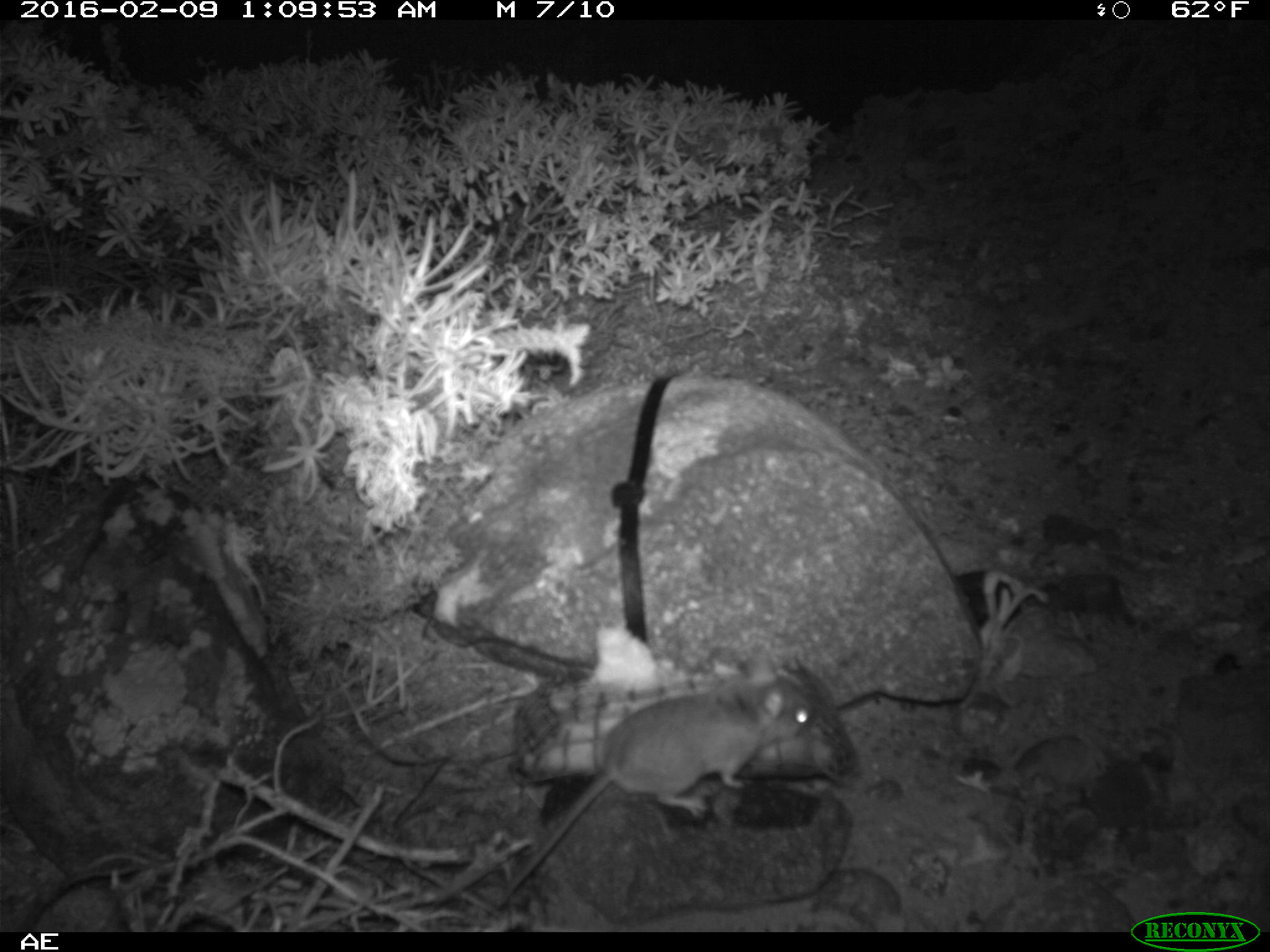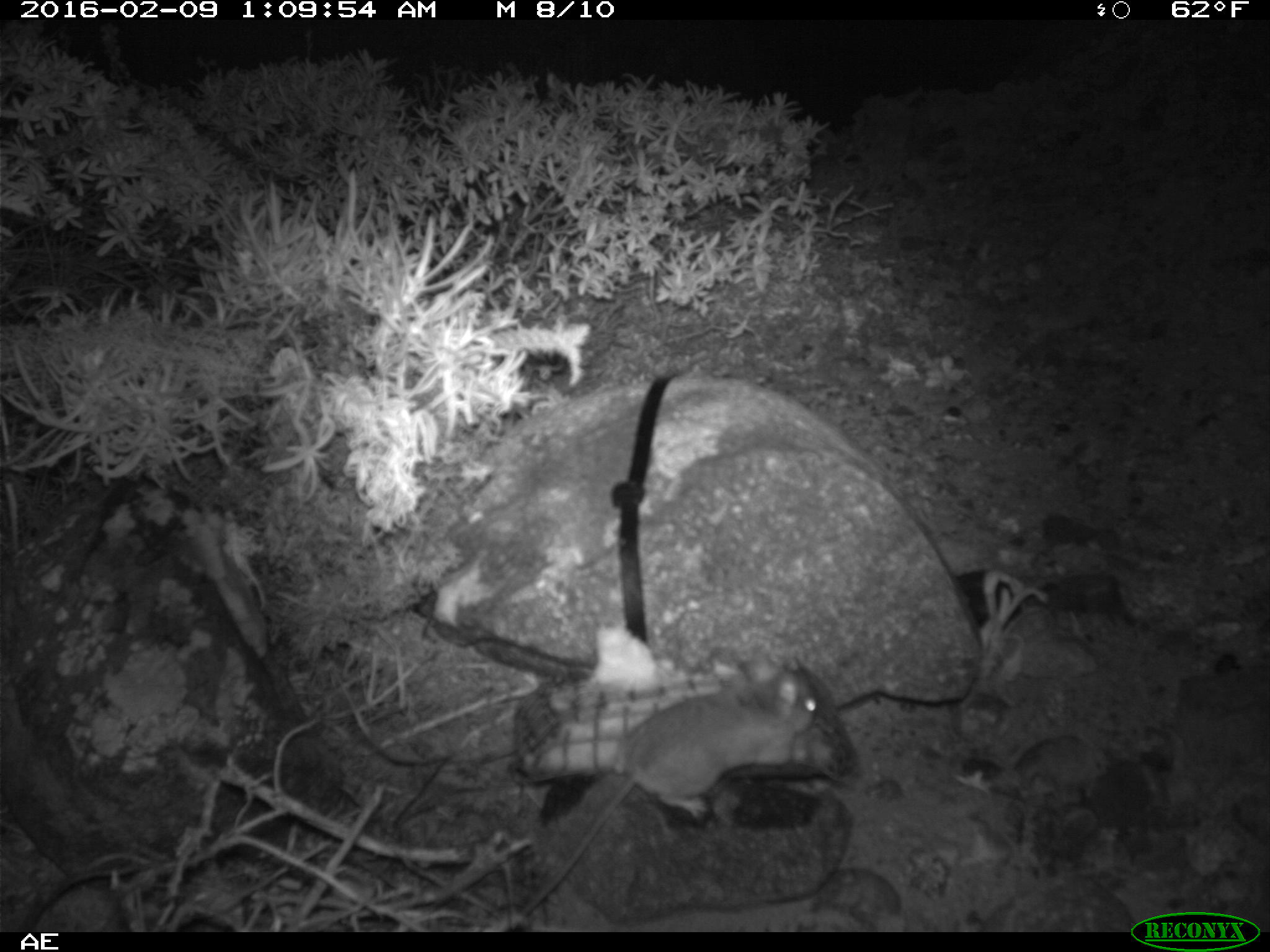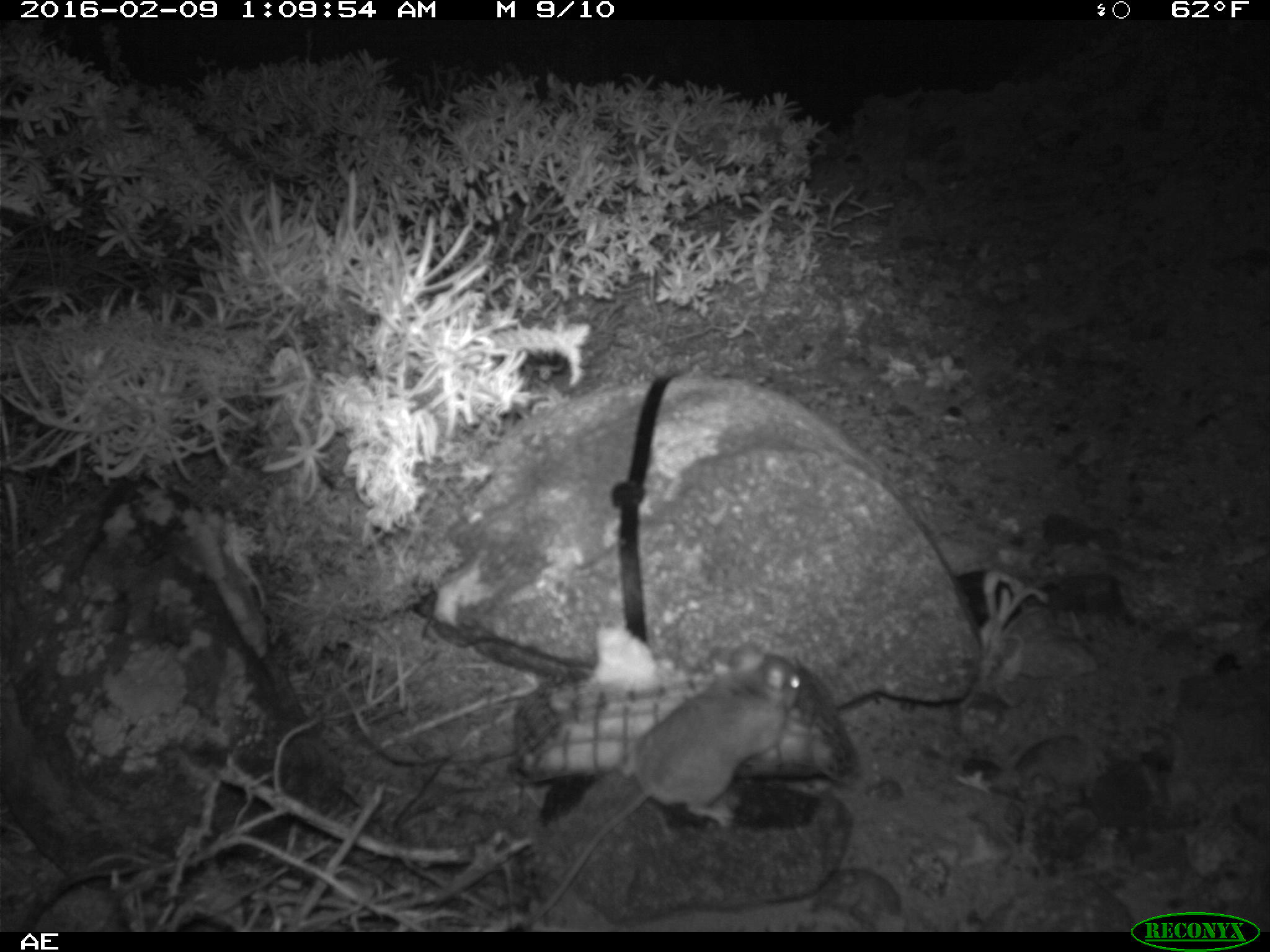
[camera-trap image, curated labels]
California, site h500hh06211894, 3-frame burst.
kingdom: Animalia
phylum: Chordata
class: Mammalia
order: Rodentia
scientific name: Rodentia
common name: rodent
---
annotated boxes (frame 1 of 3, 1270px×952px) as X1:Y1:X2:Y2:
rodent: 491:643:814:905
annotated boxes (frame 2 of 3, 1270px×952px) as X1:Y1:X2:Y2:
rodent: 520:658:816:915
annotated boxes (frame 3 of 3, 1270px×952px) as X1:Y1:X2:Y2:
rodent: 522:643:800:927